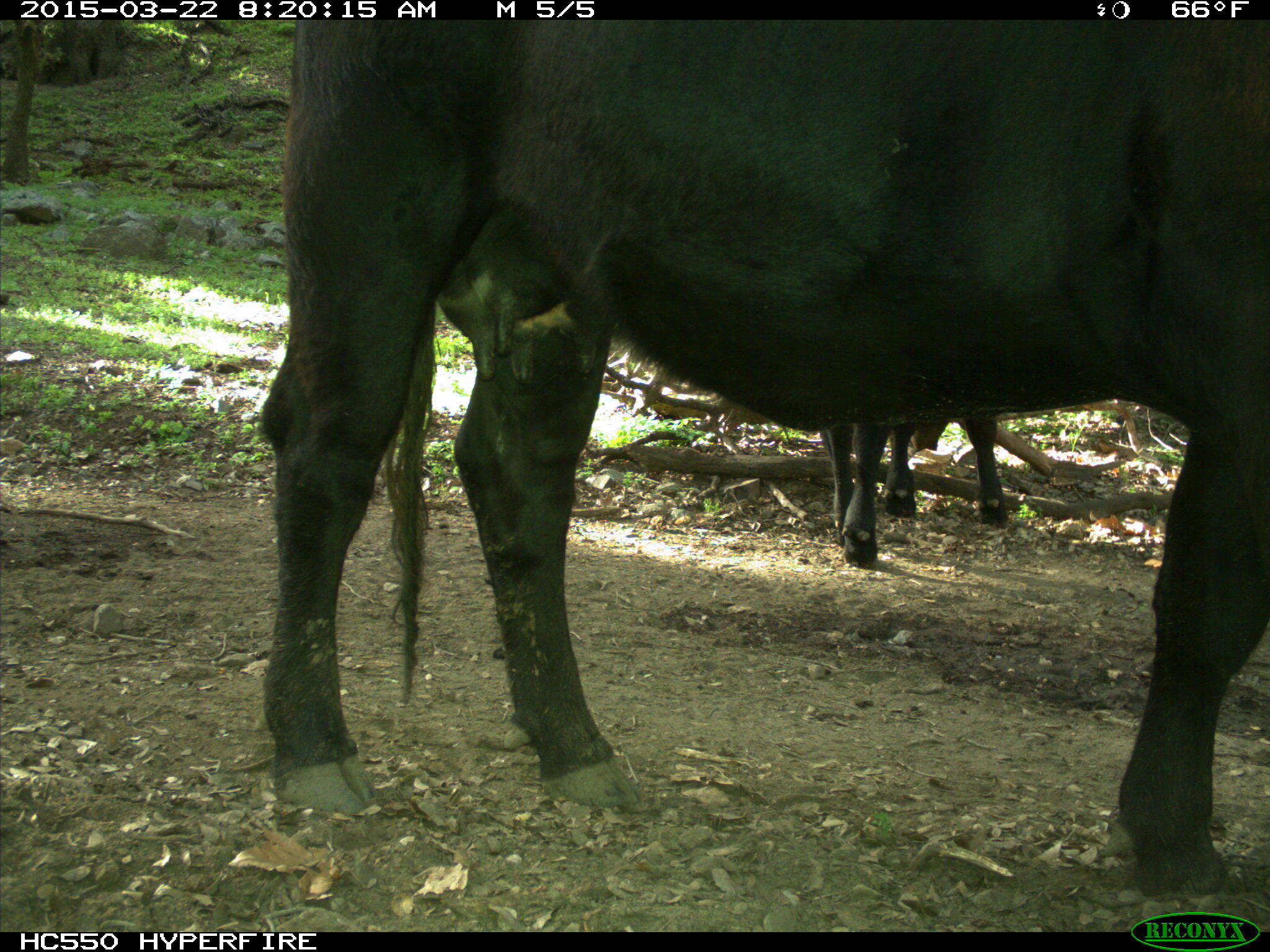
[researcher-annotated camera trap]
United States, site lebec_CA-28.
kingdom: Animalia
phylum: Chordata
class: Mammalia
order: Artiodactyla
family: Bovidae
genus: Bos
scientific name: Bos taurus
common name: domestic cow